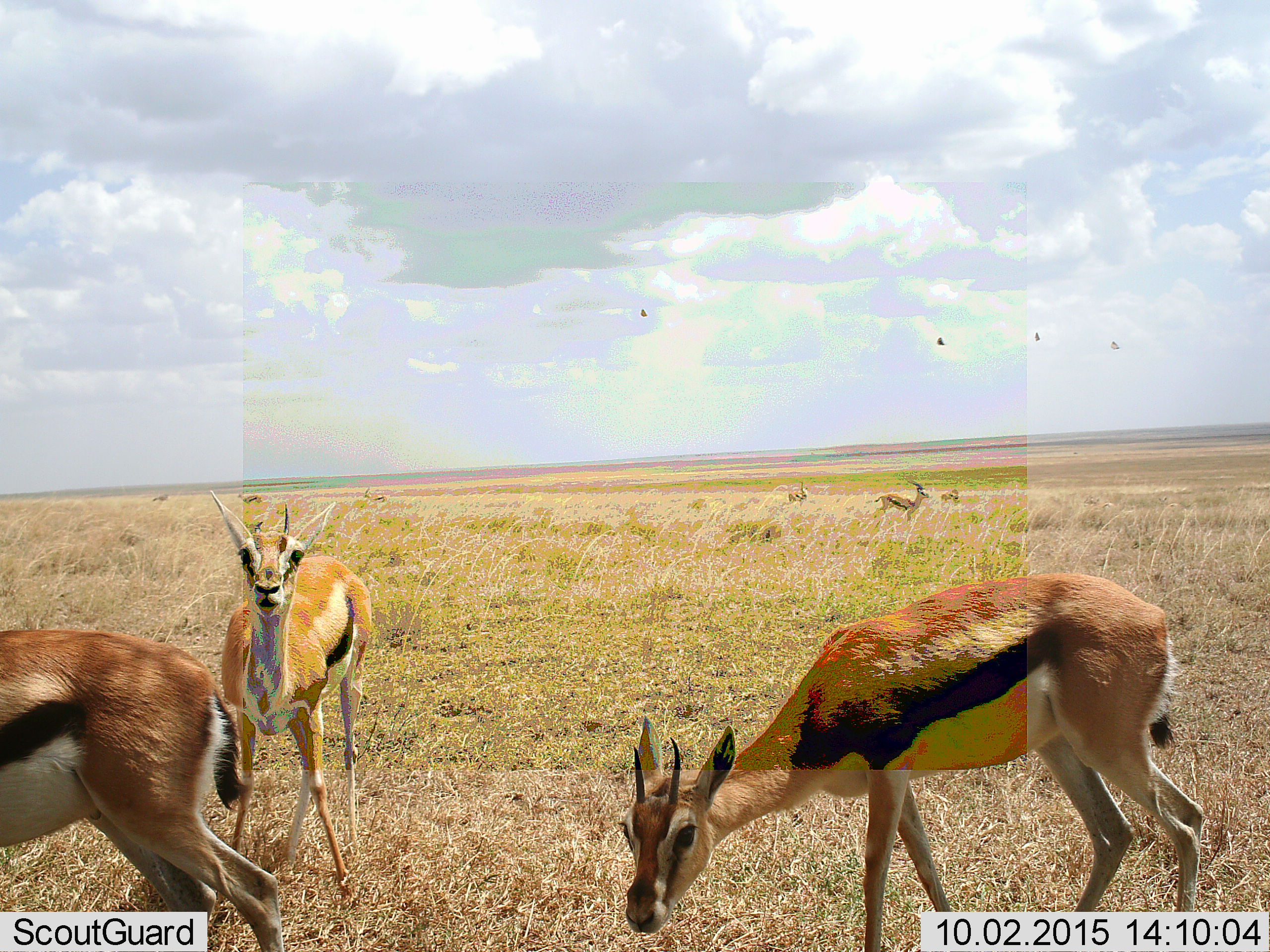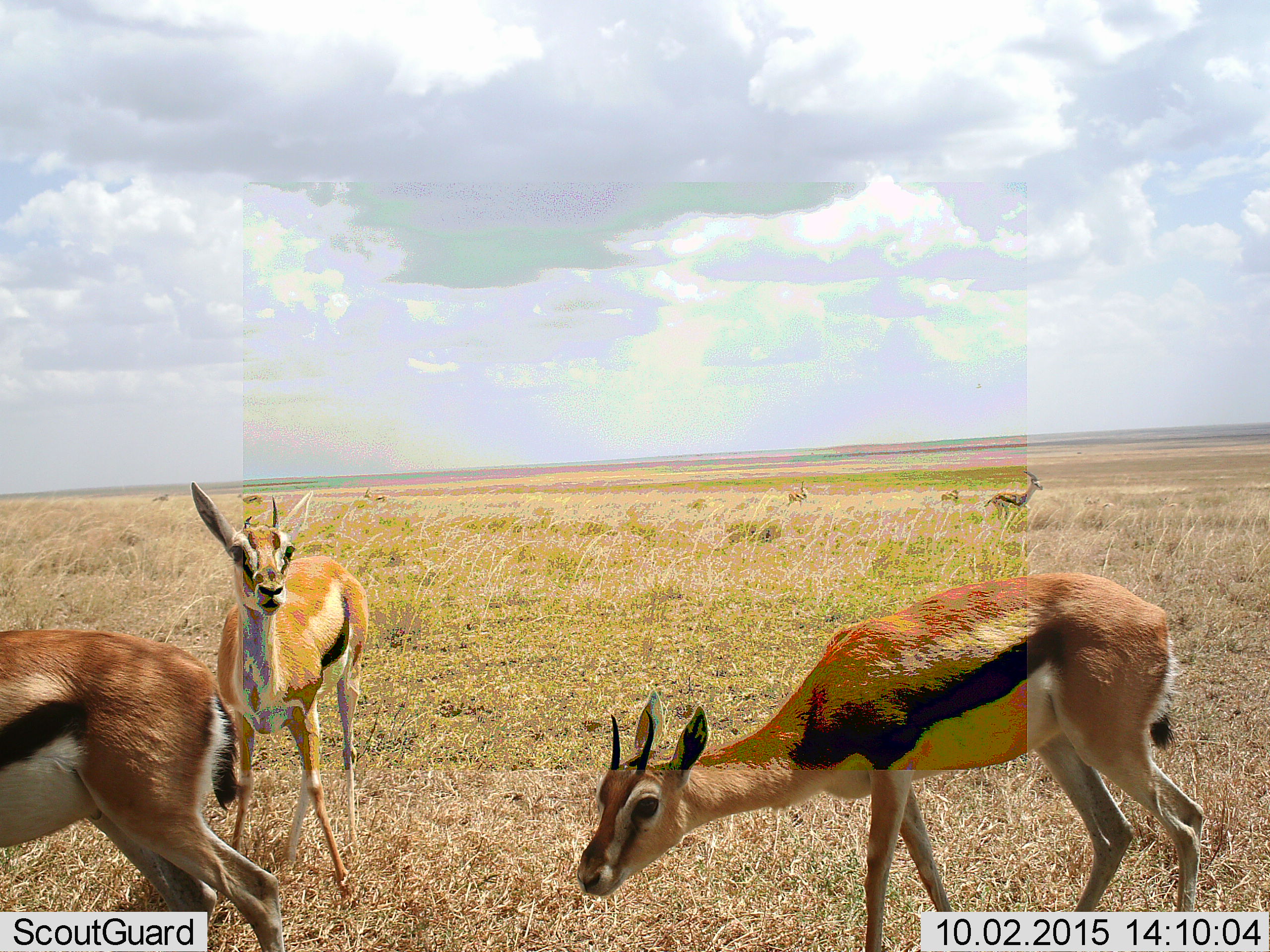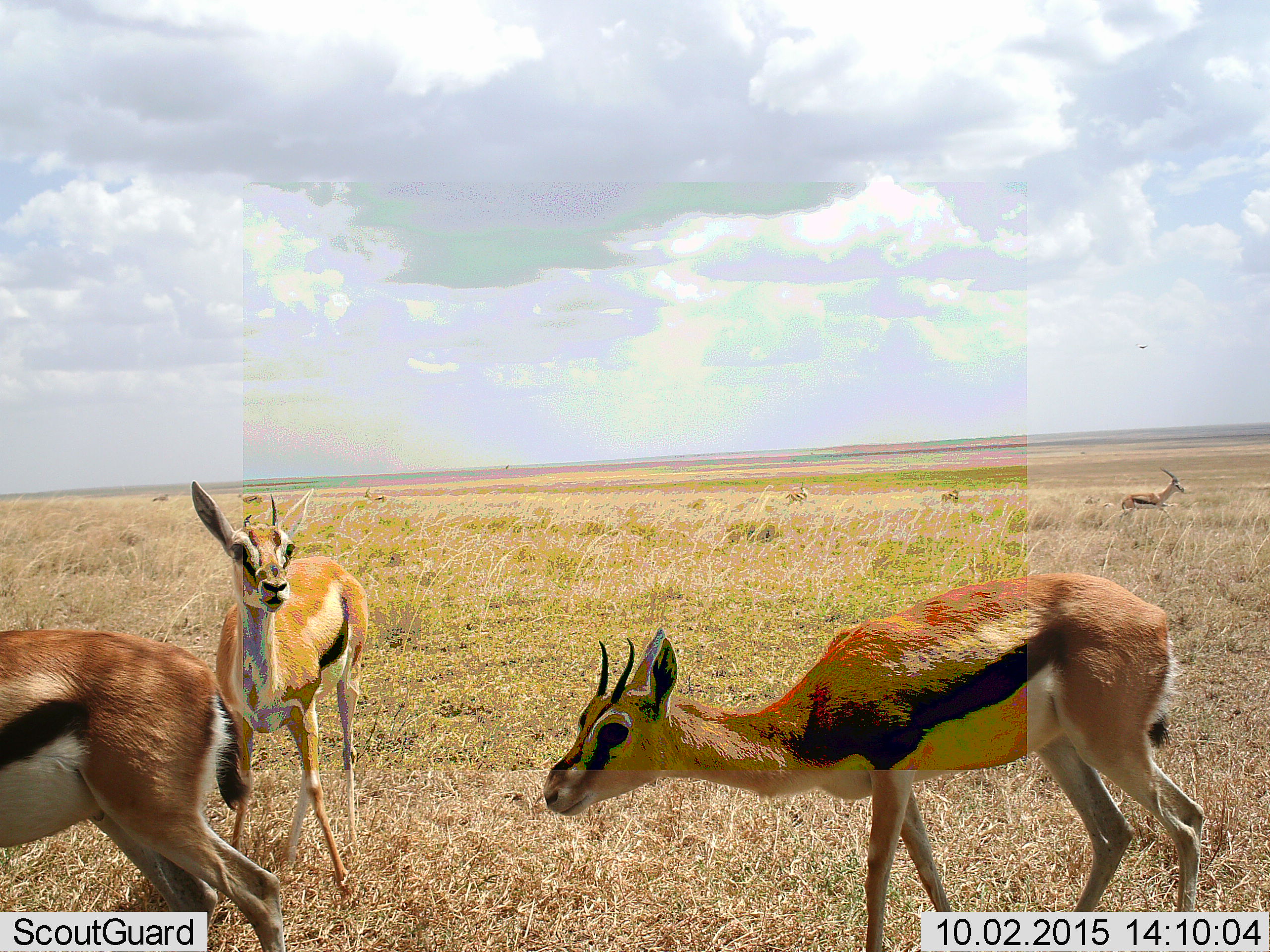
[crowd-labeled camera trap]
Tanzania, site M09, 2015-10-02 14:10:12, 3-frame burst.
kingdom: Animalia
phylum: Chordata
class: Mammalia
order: Artiodactyla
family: Bovidae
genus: Eudorcas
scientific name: Eudorcas thomsonii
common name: thomson's gazelle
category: gazellethomsons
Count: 9.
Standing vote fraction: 90%.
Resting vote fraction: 0%.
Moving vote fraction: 80%.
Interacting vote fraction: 10%.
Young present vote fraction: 10%.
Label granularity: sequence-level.